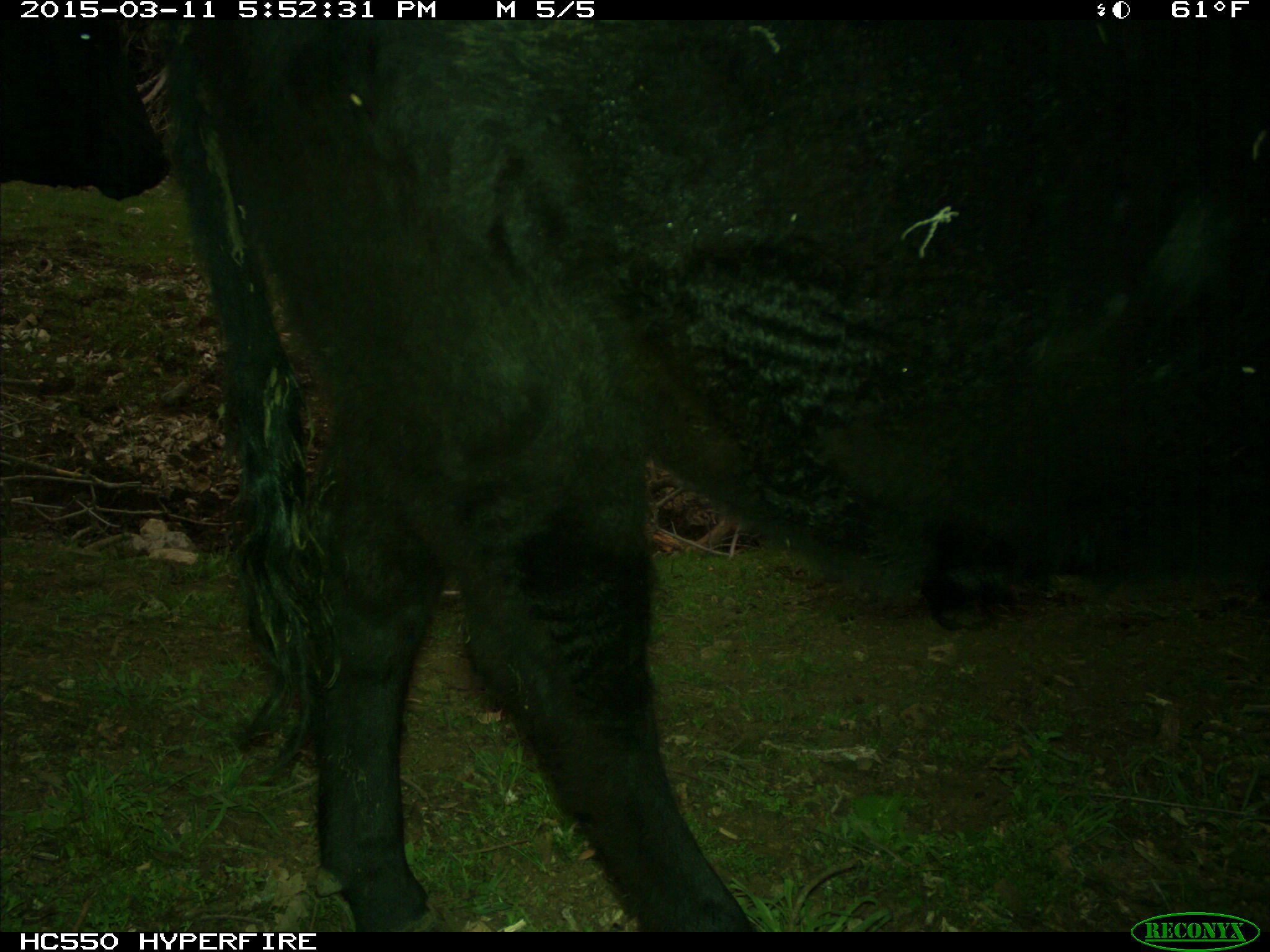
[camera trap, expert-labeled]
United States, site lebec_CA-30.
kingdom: Animalia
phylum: Chordata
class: Mammalia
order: Artiodactyla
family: Bovidae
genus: Bos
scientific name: Bos taurus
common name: domestic cow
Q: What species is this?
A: Bos taurus (domestic cow).